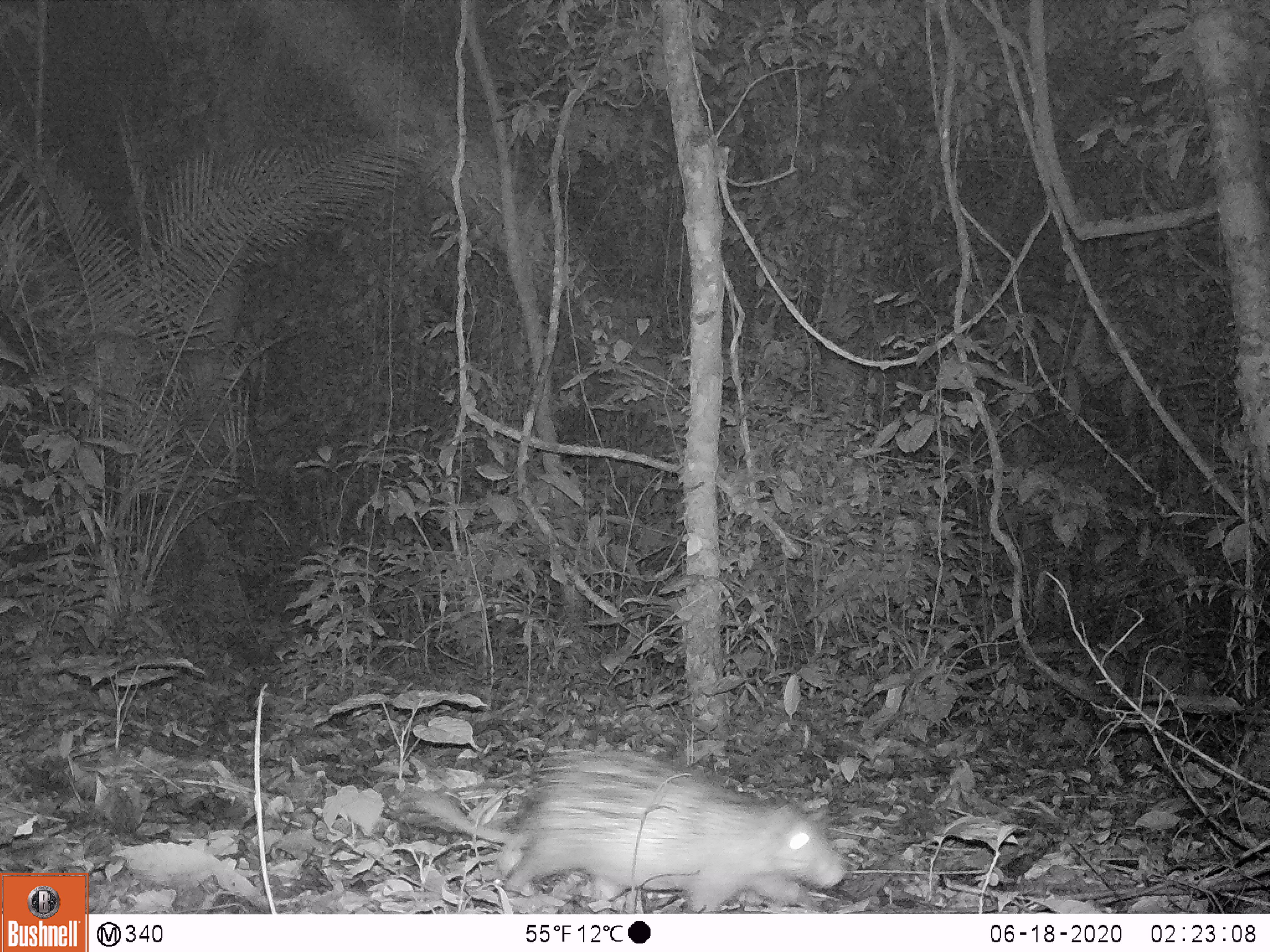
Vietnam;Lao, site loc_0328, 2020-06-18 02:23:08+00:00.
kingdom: Animalia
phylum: Chordata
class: Mammalia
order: Rodentia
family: Hystricidae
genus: Atherurus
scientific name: Atherurus macrourus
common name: asiatic brush-tailed porcupine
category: asiatic brush tailed porcupine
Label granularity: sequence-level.